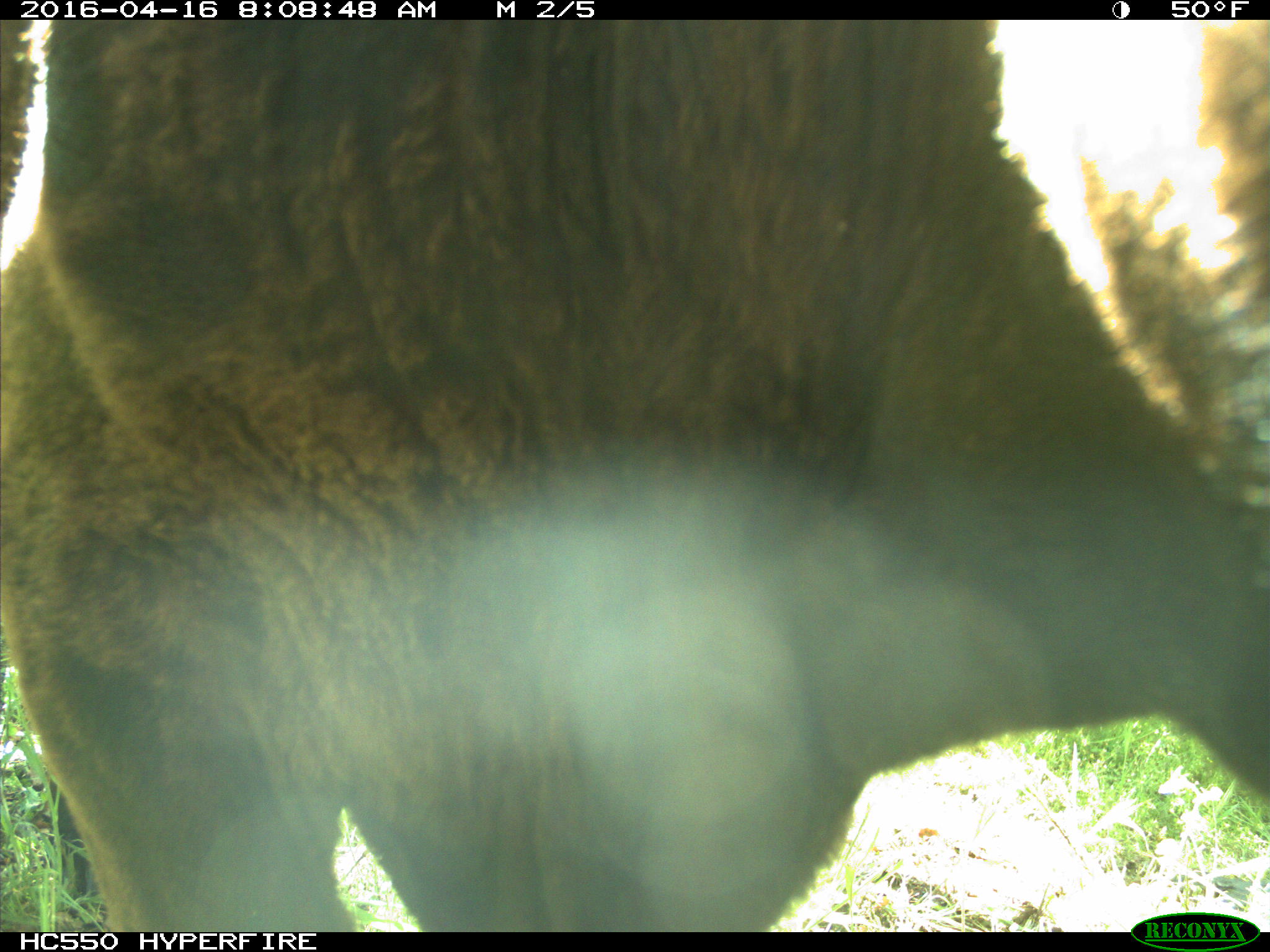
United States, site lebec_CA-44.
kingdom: Animalia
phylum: Chordata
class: Mammalia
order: Artiodactyla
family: Bovidae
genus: Bos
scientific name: Bos taurus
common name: domestic cow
Bos taurus (domestic cow).